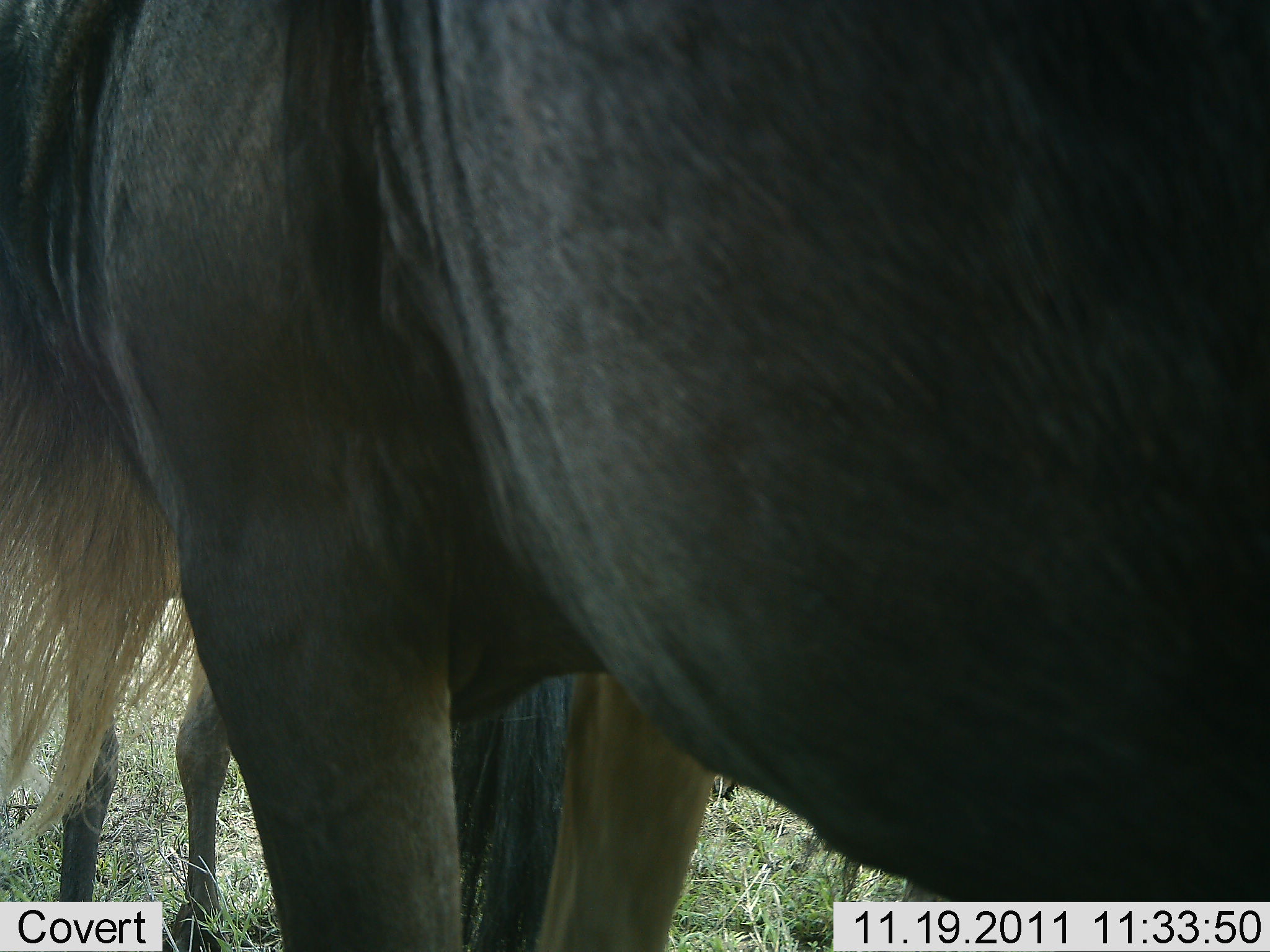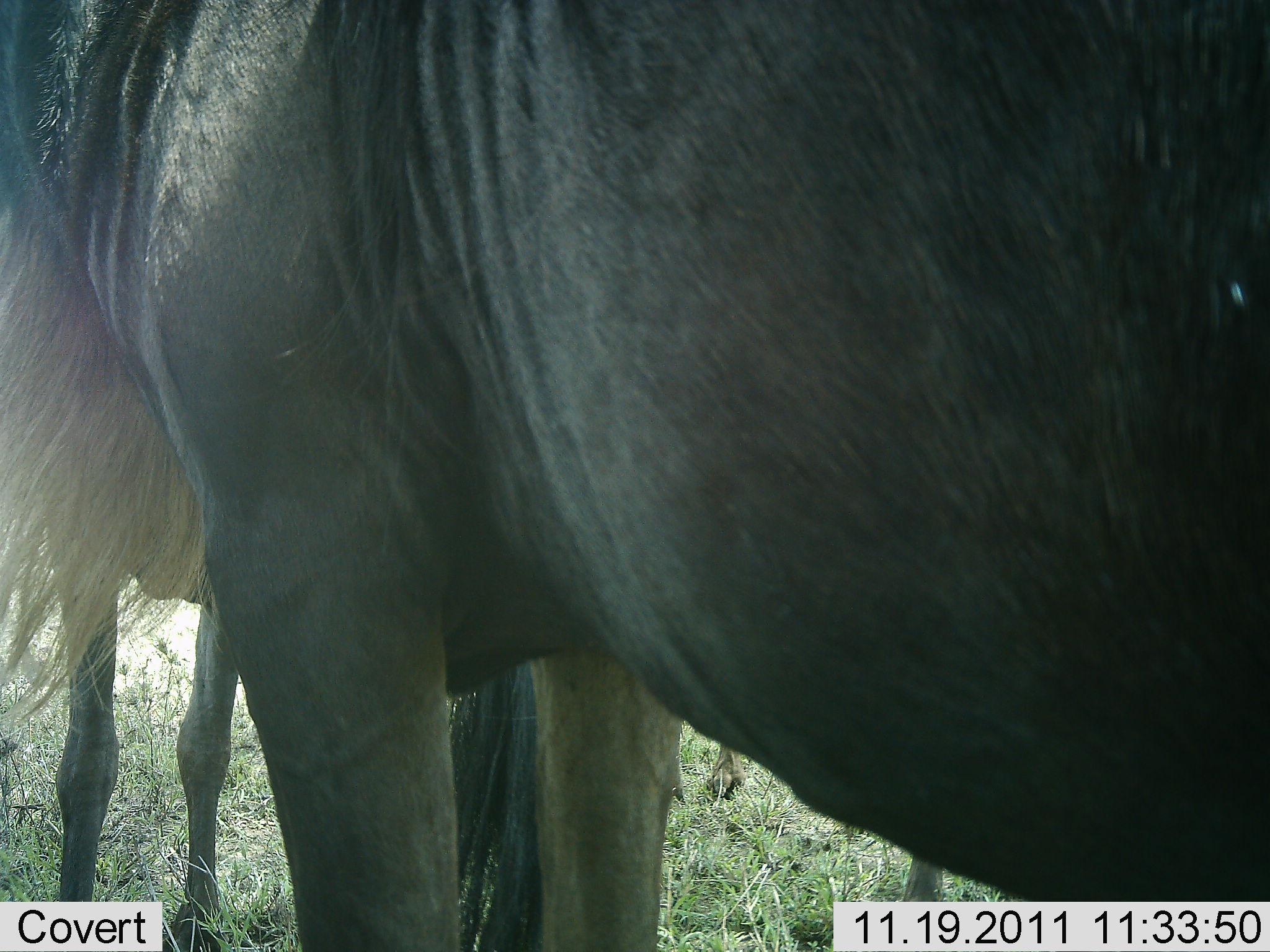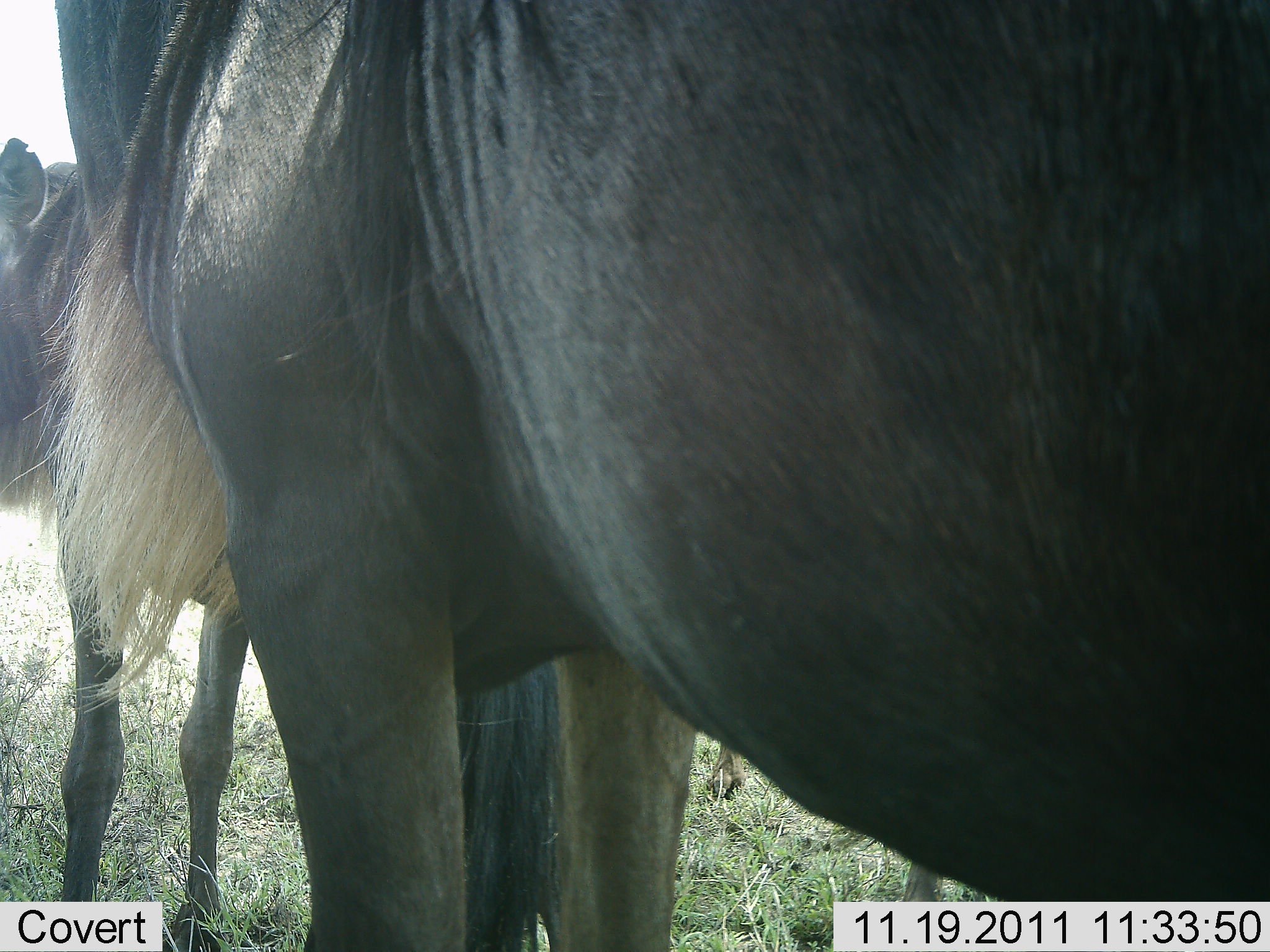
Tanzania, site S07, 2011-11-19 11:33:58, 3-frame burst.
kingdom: Animalia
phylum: Chordata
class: Mammalia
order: Artiodactyla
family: Bovidae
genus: Connochaetes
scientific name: Connochaetes taurinus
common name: blue wildebeest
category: wildebeest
Wildebeest (blue wildebeest) (Connochaetes taurinus), count 2. Behavior (volunteer vote fractions): standing 100%, resting 8%, moving 0%, interacting 0%. Young present (vote fraction): 0%. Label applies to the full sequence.